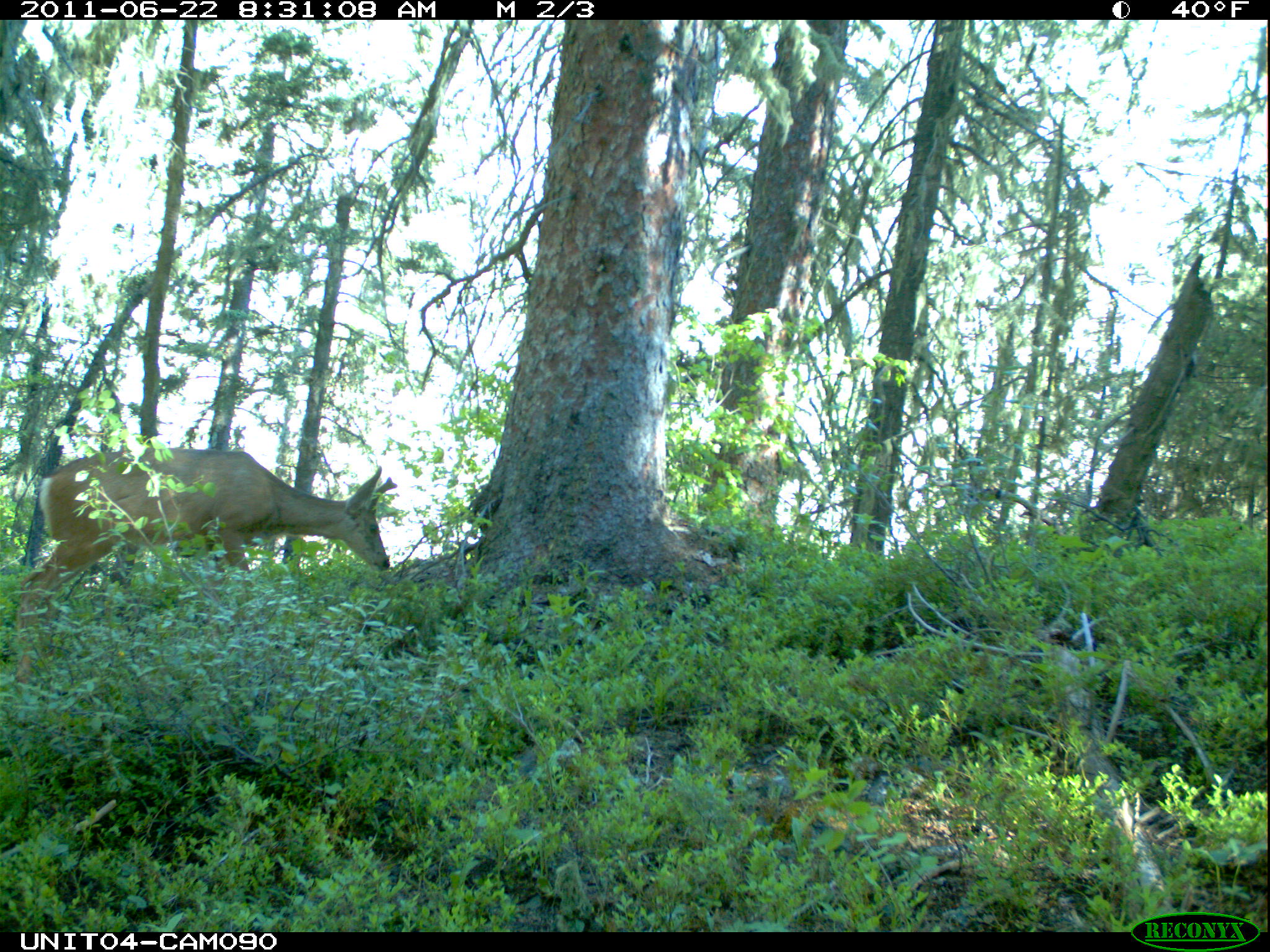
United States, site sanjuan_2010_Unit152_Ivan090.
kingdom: Animalia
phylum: Chordata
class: Mammalia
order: Artiodactyla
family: Cervidae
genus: Odocoileus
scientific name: Odocoileus hemionus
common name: mule deer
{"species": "Odocoileus hemionus (mule deer)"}